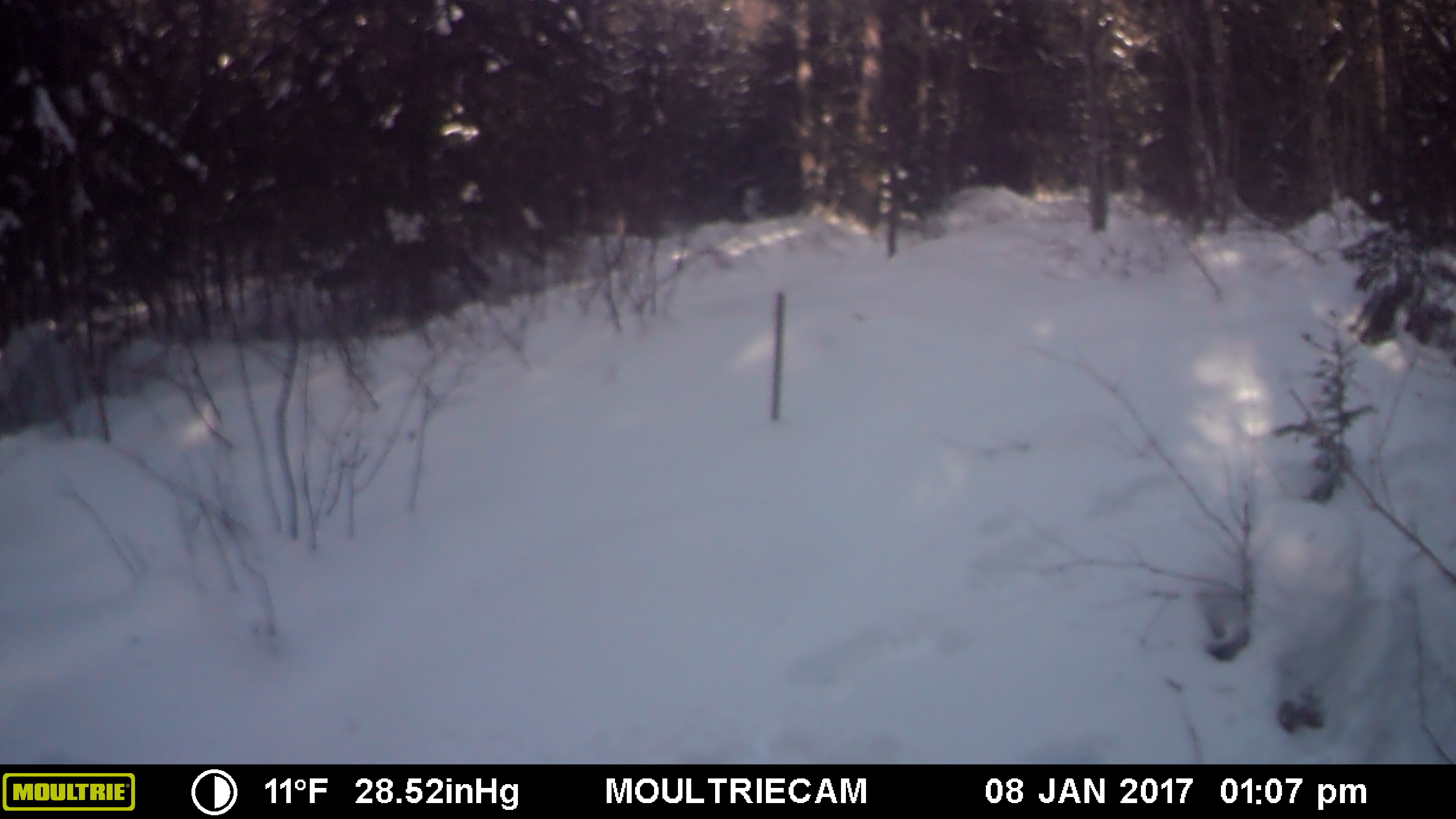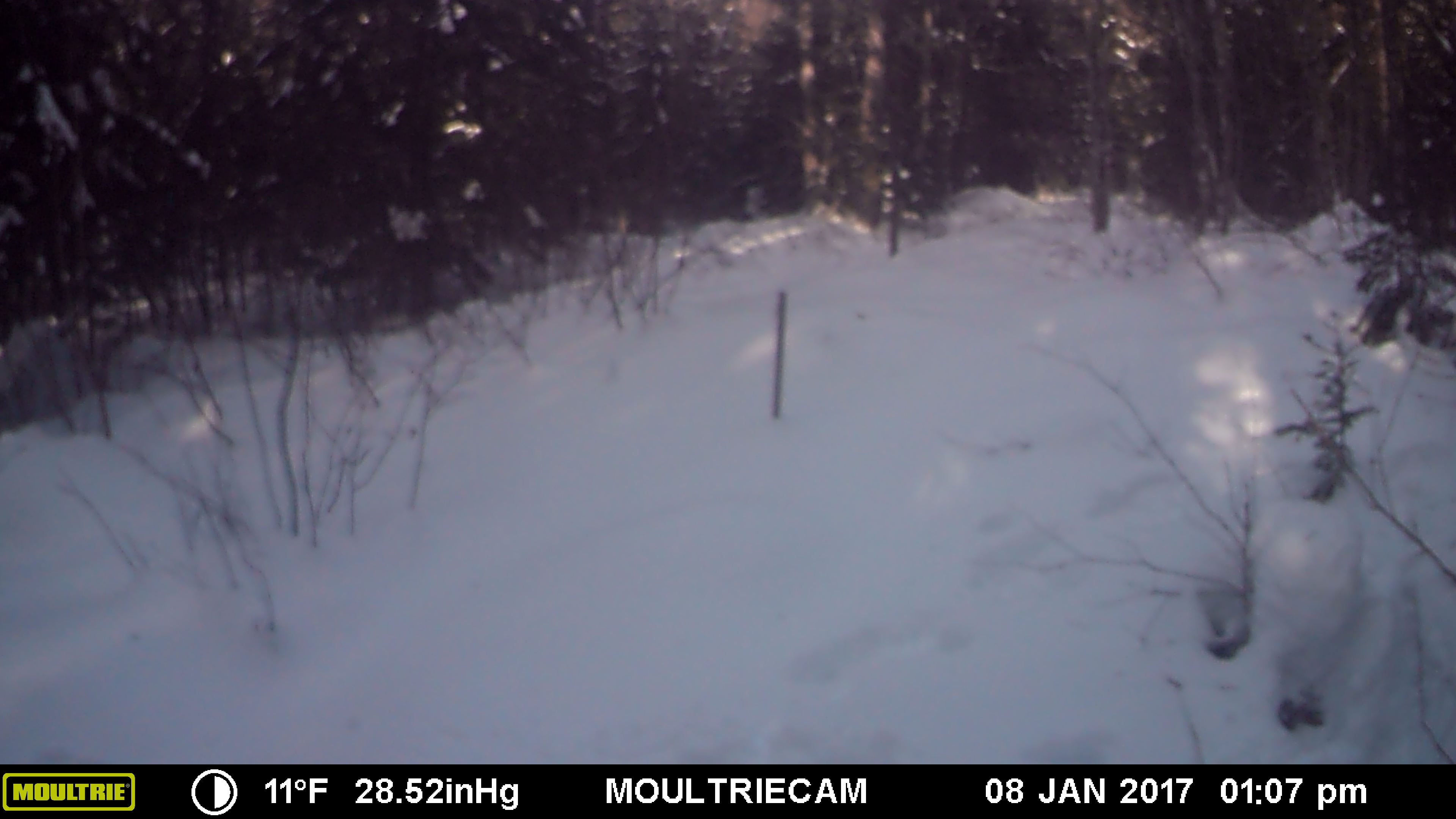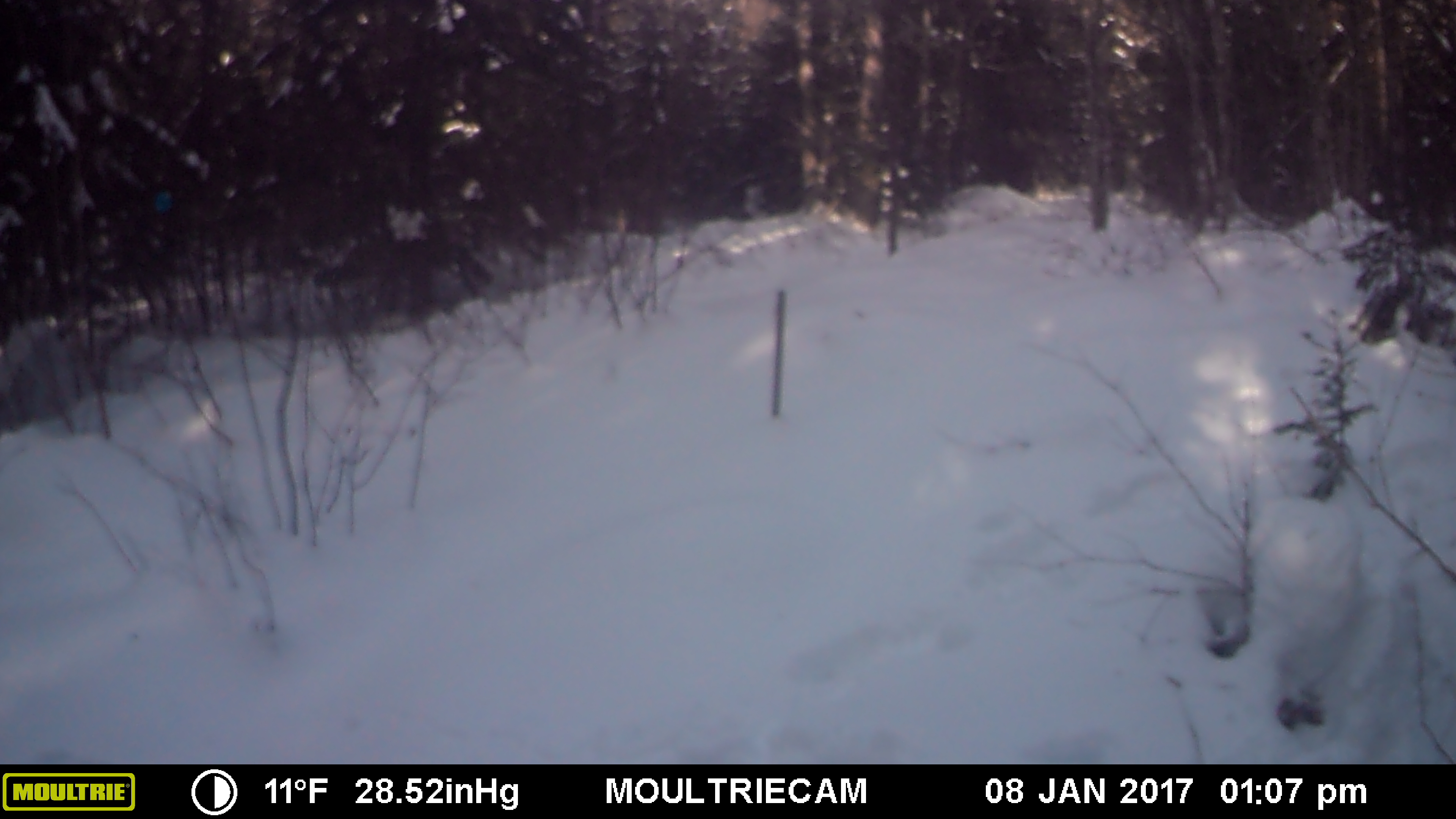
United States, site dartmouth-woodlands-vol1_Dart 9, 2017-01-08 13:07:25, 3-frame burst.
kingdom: Animalia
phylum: Chordata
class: Mammalia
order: Artiodactyla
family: Cervidae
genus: Alces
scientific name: Alces alces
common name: moose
Moose (Alces alces).